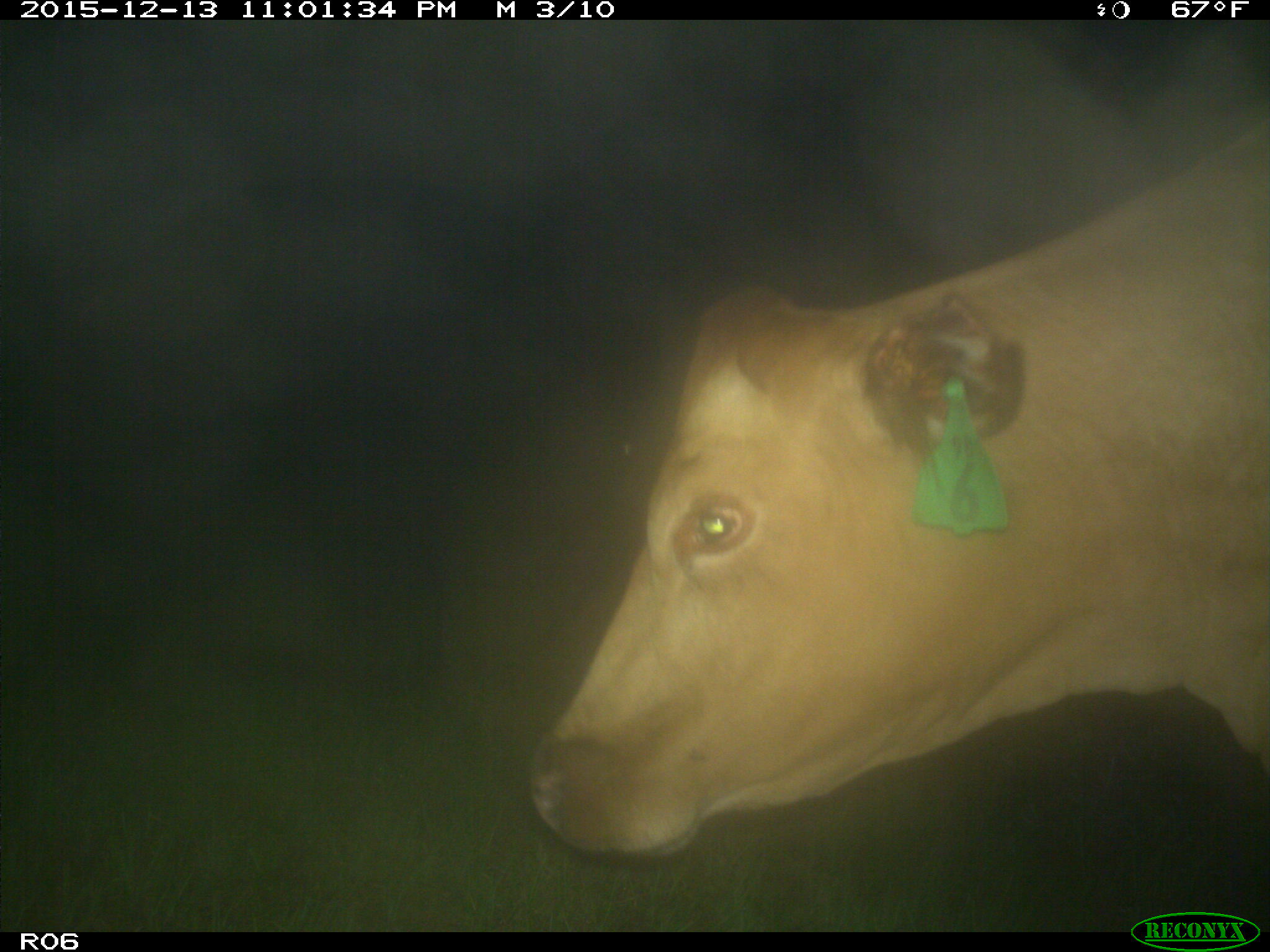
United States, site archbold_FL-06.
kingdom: Animalia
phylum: Chordata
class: Mammalia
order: Artiodactyla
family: Bovidae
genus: Bos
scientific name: Bos taurus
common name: domestic cow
Bos taurus (domestic cow).